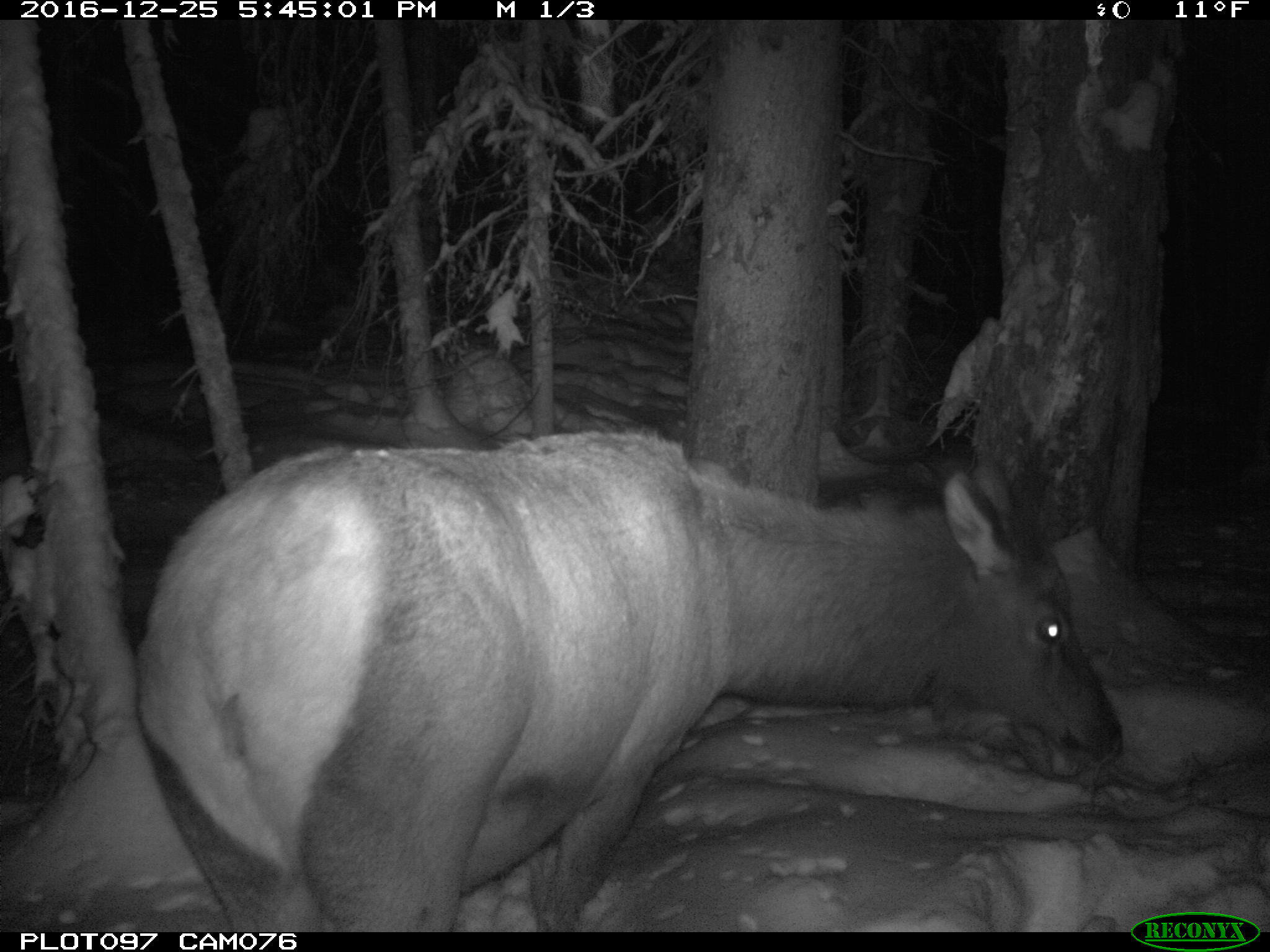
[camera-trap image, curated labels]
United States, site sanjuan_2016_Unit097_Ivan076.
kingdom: Animalia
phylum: Chordata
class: Mammalia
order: Artiodactyla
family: Cervidae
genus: Cervus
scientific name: Cervus elaphus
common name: red deer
Cervus elaphus (red deer).